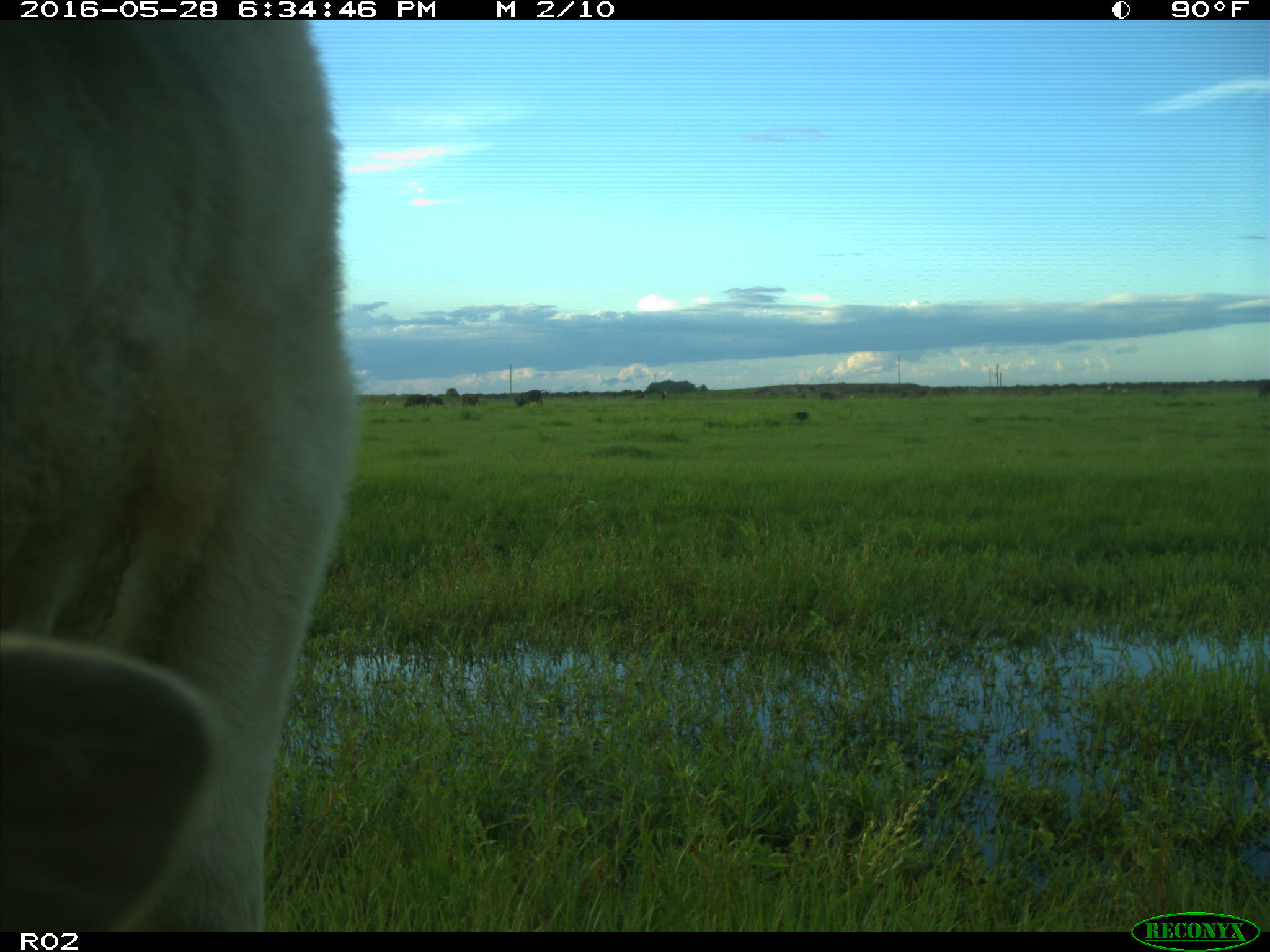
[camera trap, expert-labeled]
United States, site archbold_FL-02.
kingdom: Animalia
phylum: Chordata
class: Mammalia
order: Artiodactyla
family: Bovidae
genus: Bos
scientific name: Bos taurus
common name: domestic cow